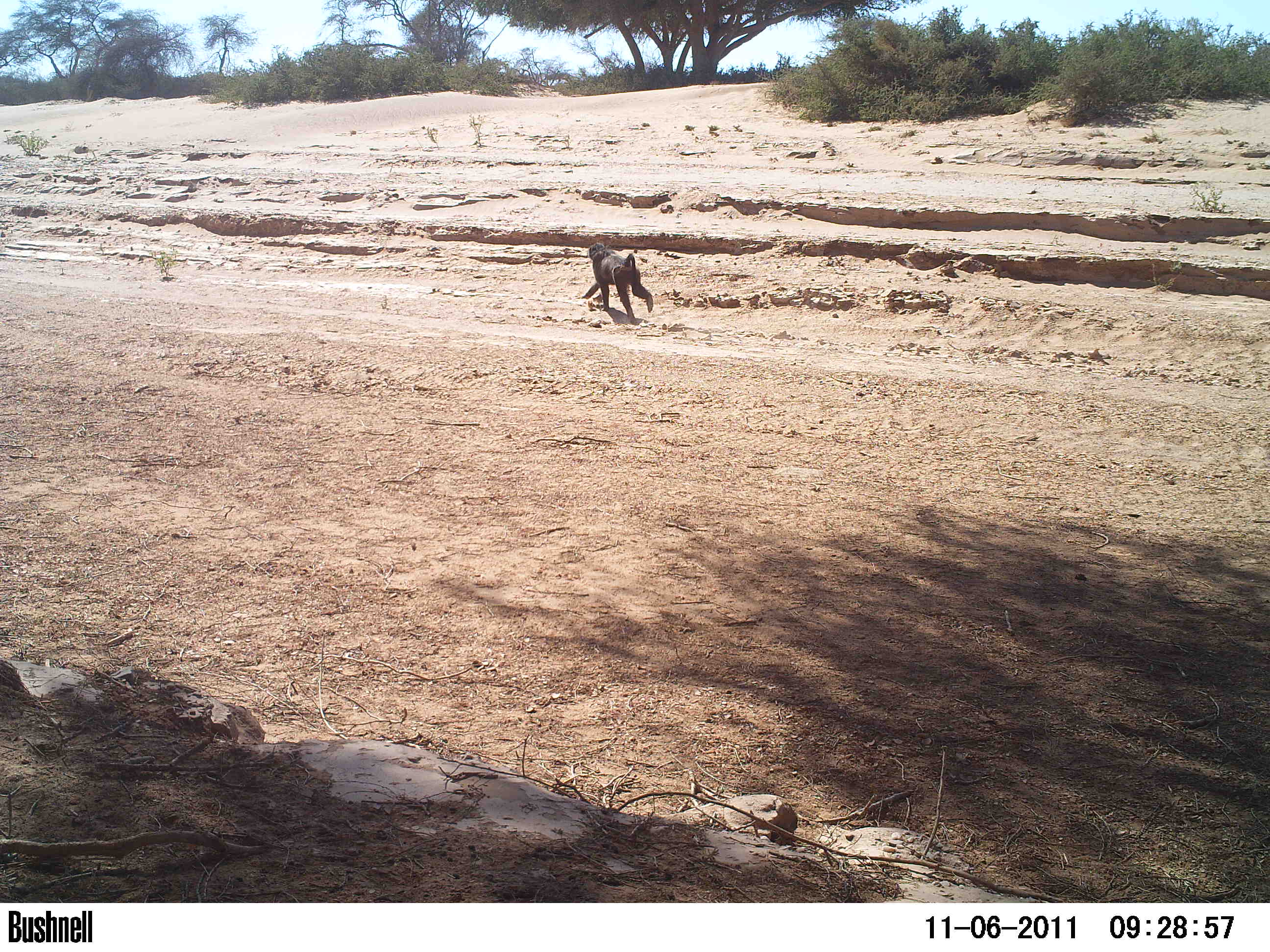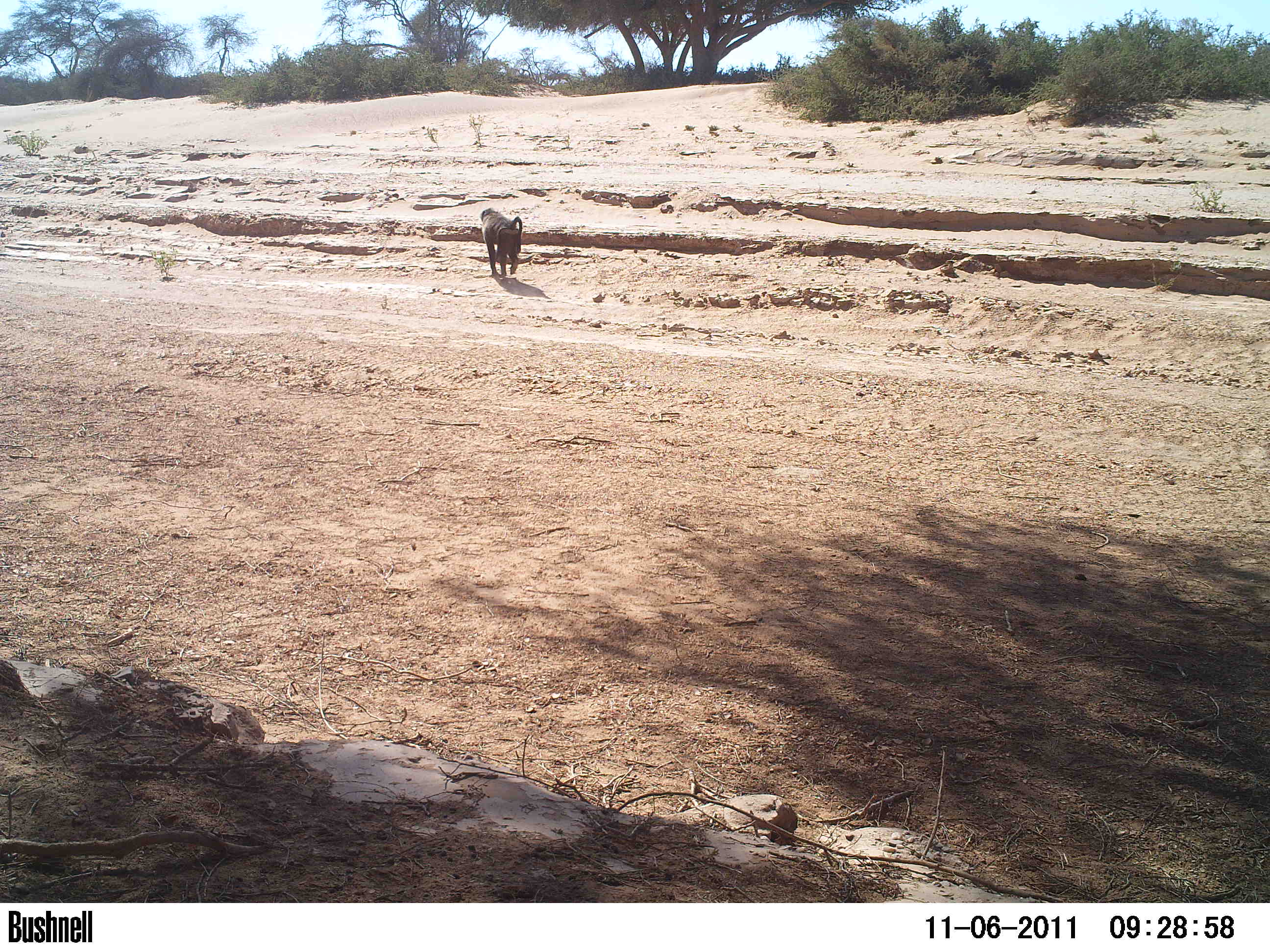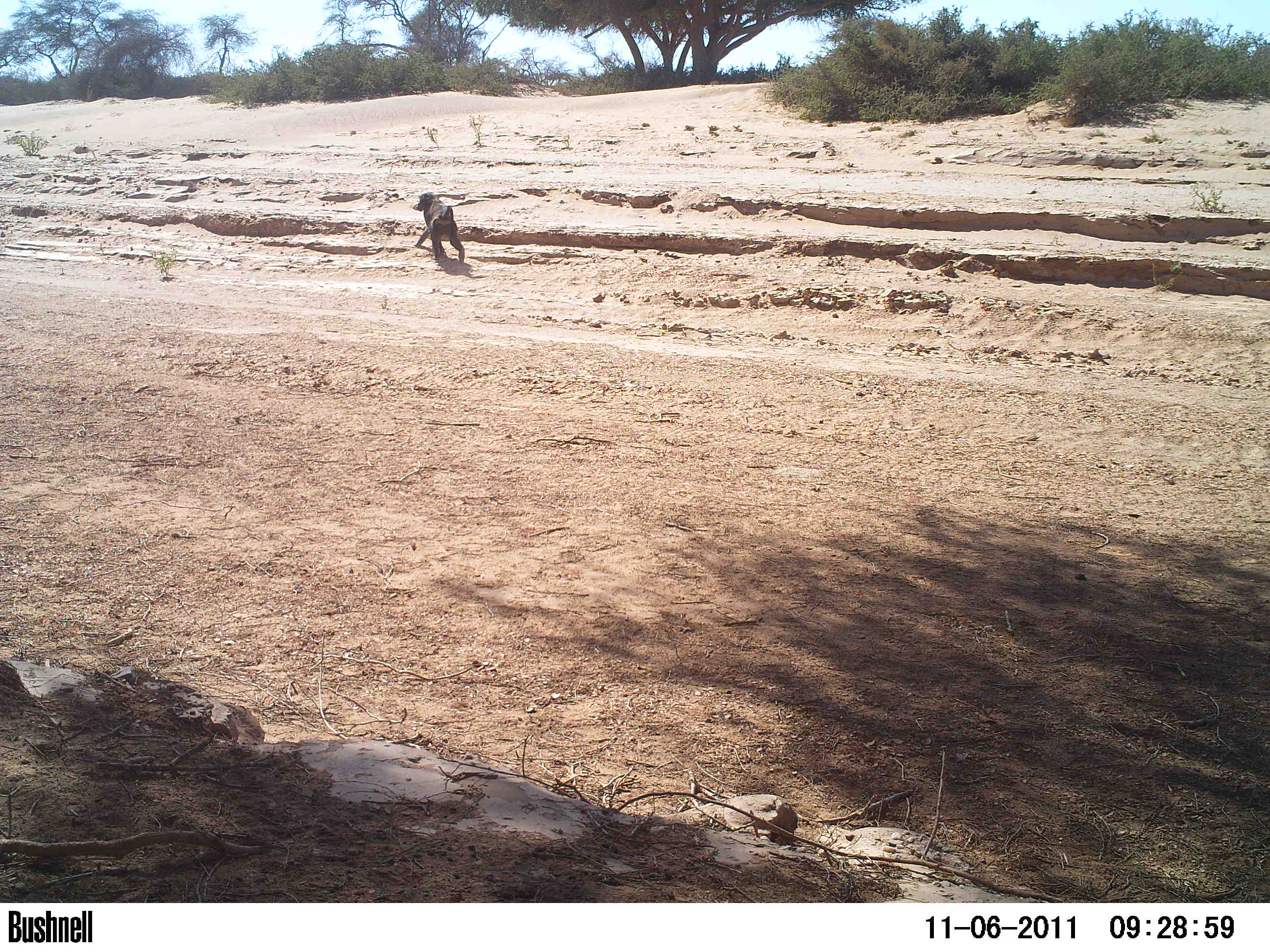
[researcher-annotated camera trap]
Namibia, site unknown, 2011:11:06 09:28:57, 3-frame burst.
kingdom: Animalia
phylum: Chordata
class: Mammalia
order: Primates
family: Cercopithecidae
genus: Papio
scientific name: Papio anubis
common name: olive baboon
Papio anubis (olive baboon).